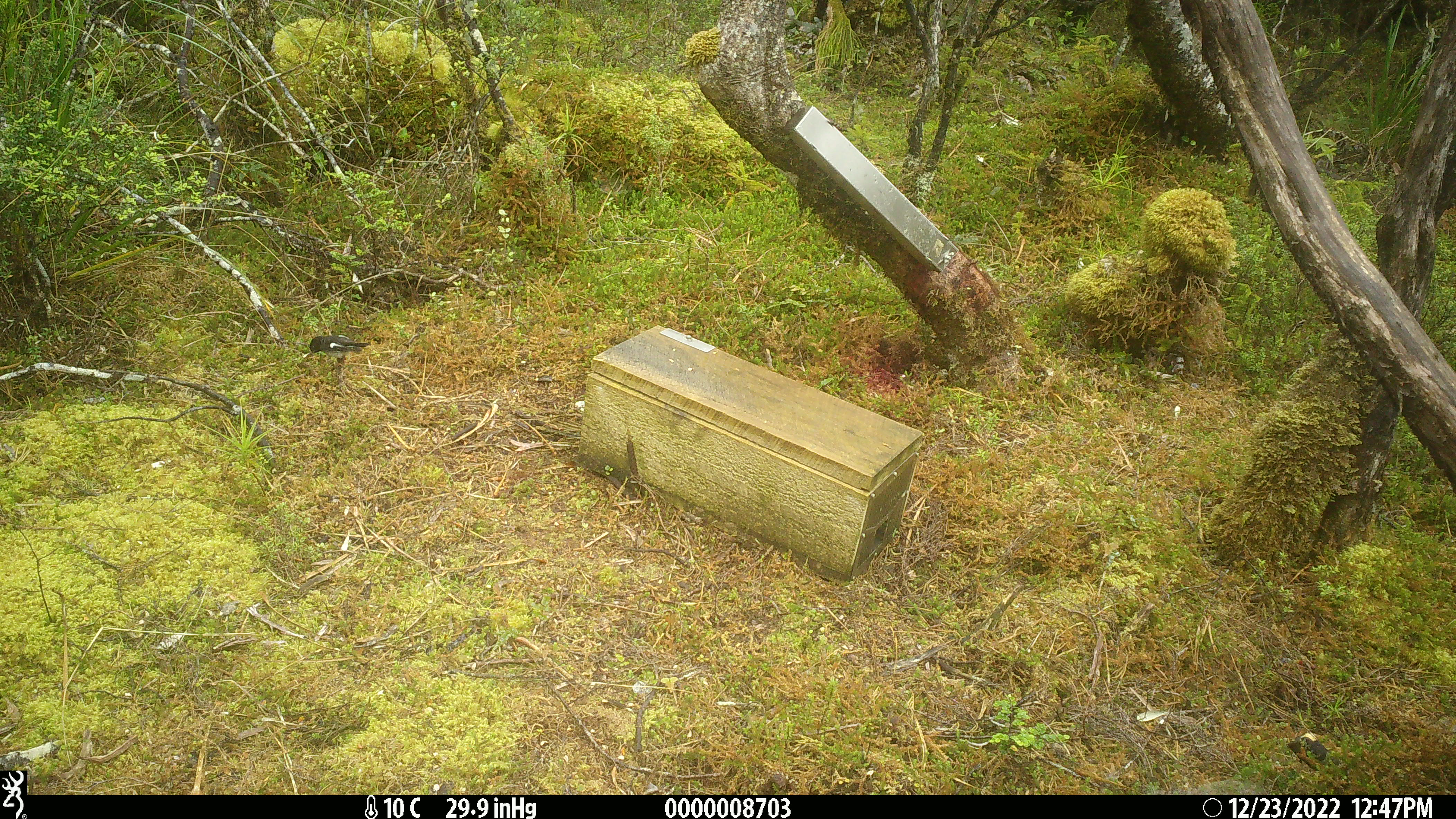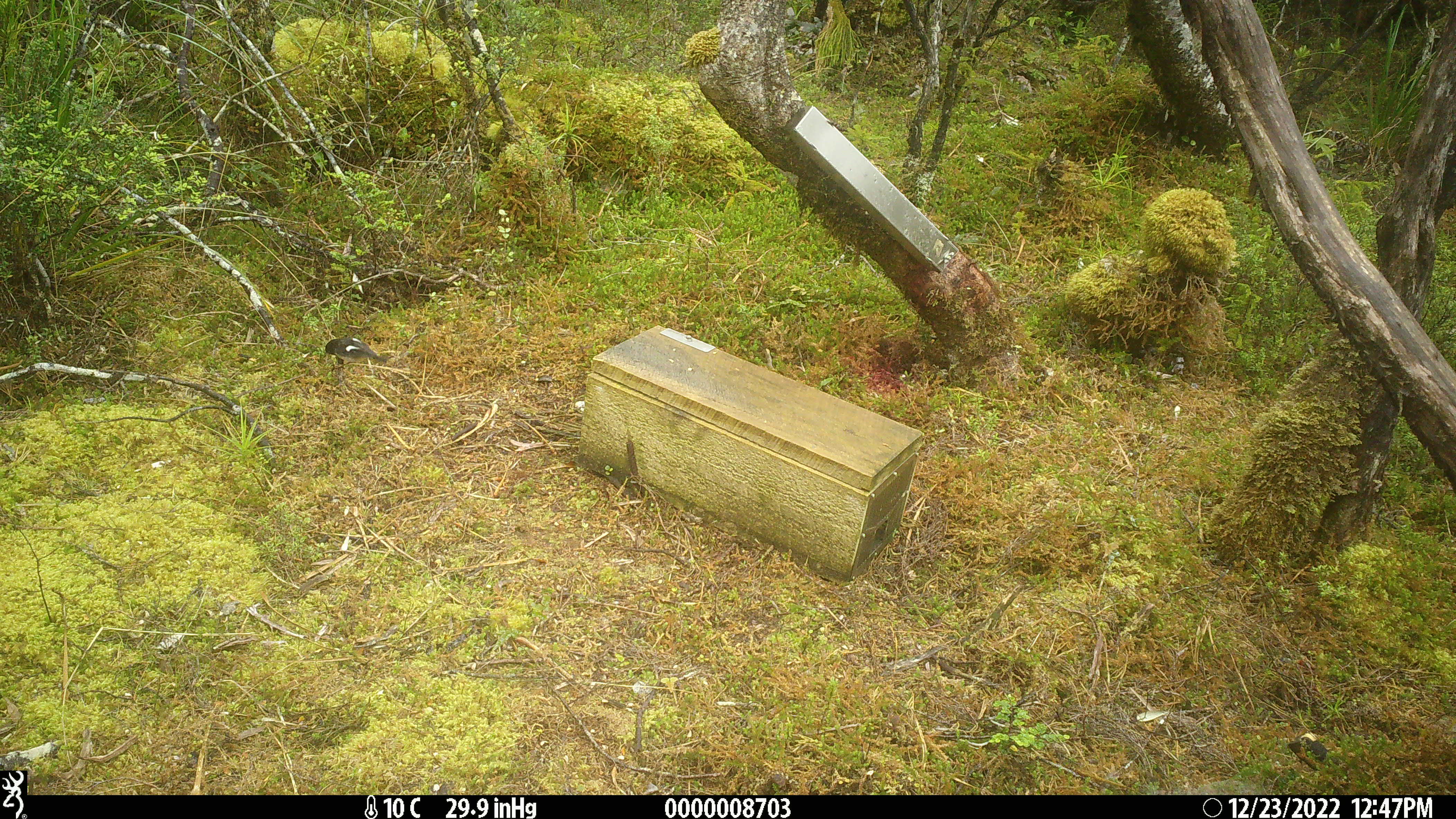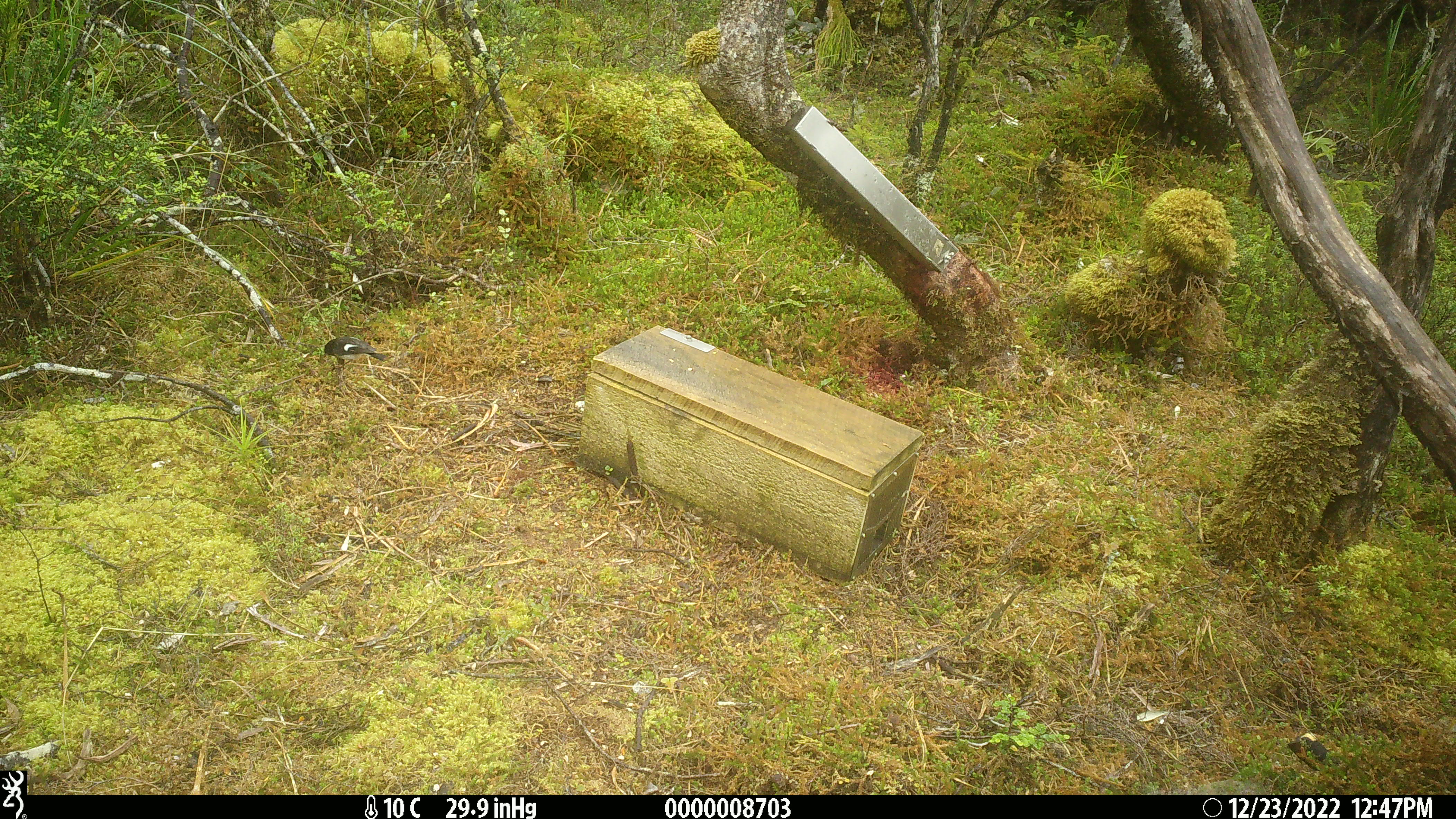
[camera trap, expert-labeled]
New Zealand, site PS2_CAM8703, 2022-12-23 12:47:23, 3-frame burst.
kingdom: Animalia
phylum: Chordata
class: Aves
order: Passeriformes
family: Petroicidae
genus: Petroica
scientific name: Petroica macrocephala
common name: tomtit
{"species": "tomtit (Petroica macrocephala)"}